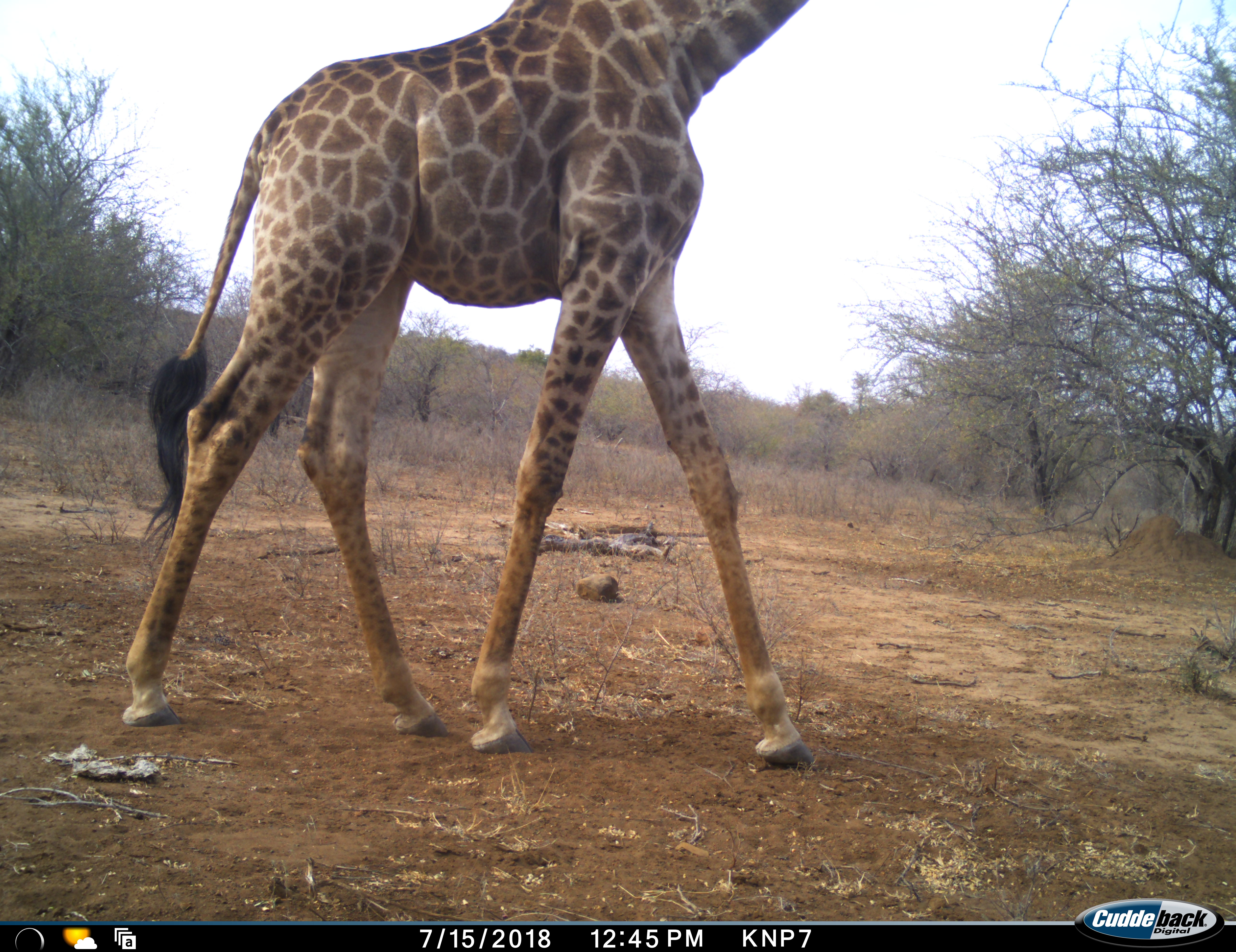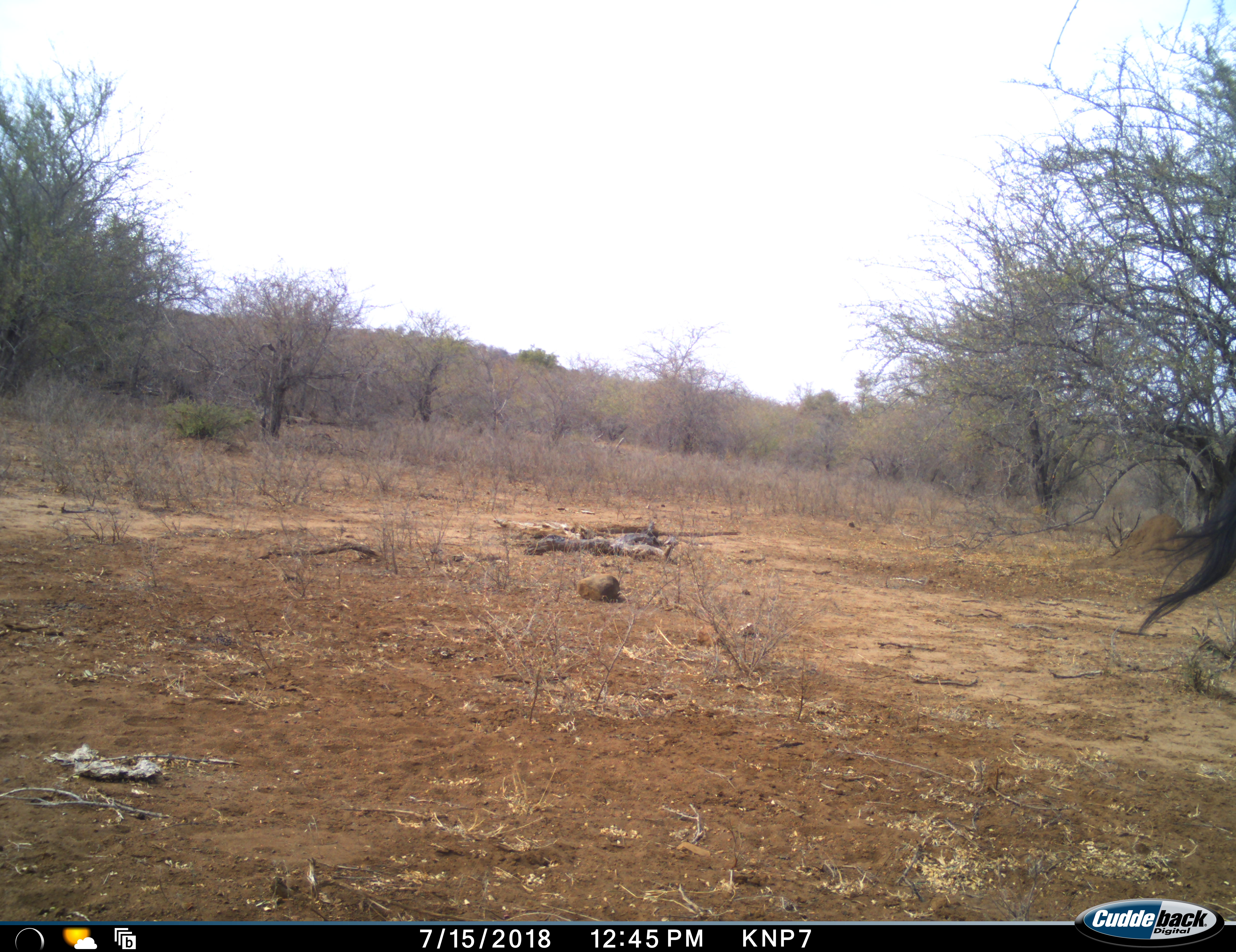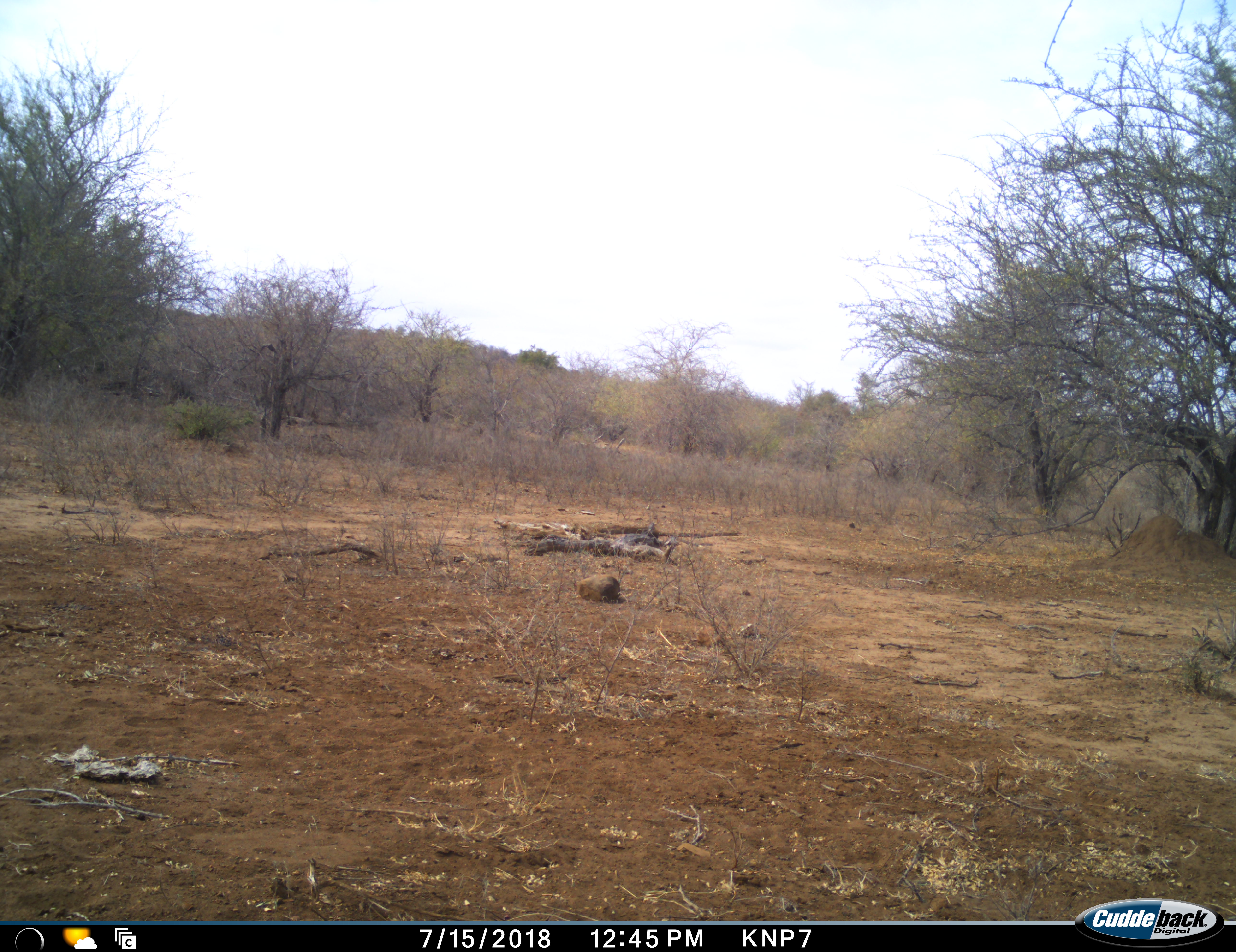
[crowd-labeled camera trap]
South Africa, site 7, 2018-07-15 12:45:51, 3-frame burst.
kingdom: Animalia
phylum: Chordata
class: Mammalia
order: Artiodactyla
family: Giraffidae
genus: Giraffa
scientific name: Giraffa camelopardalis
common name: giraffe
Giraffe (Giraffa camelopardalis), count 1. Behavior (volunteer vote fractions): standing 0%, resting 0%, moving 100%, interacting 0%. Young present (vote fraction): 0%. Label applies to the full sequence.